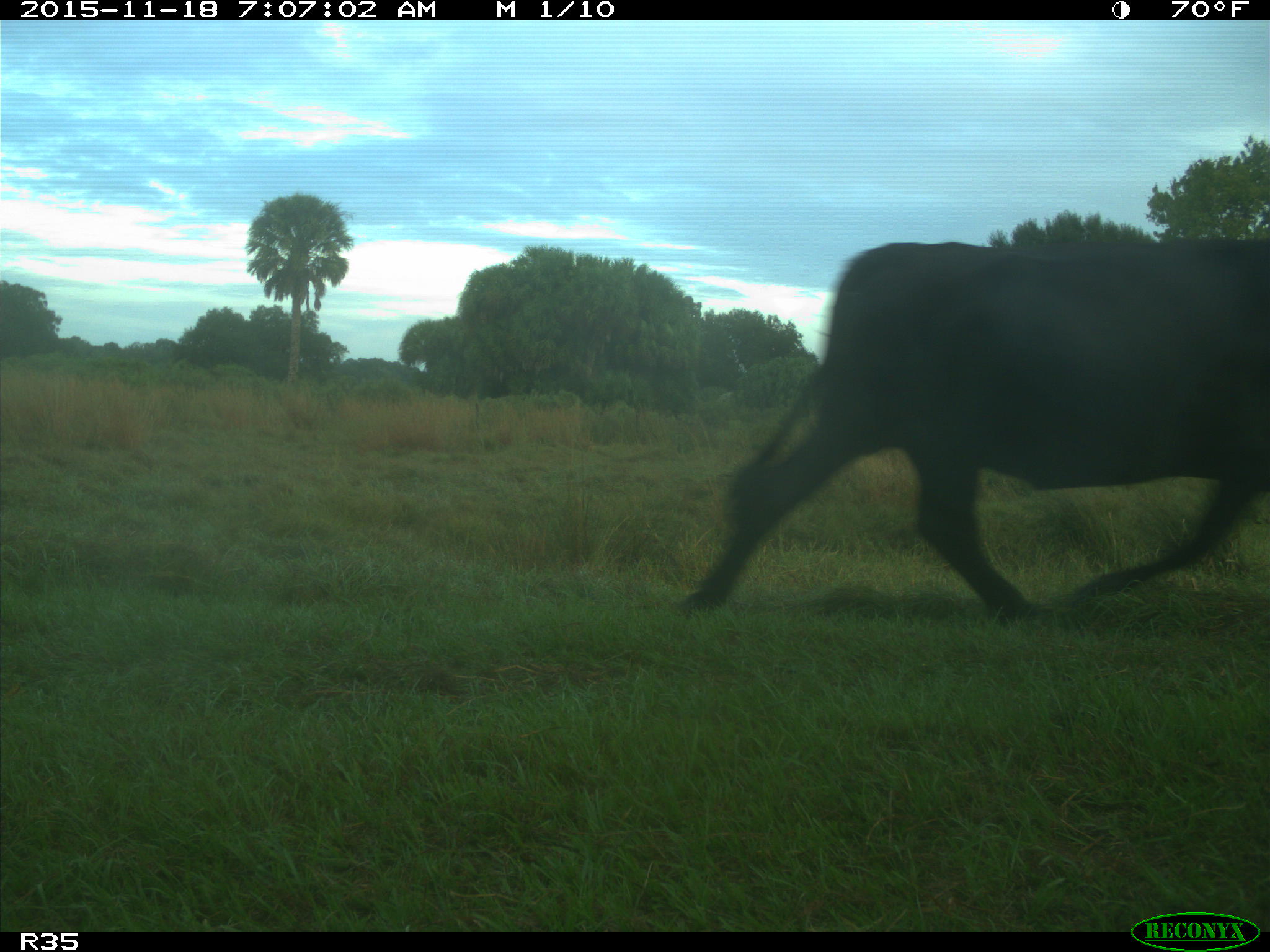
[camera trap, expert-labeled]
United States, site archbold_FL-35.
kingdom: Animalia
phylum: Chordata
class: Mammalia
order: Artiodactyla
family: Bovidae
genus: Bos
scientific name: Bos taurus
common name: domestic cow